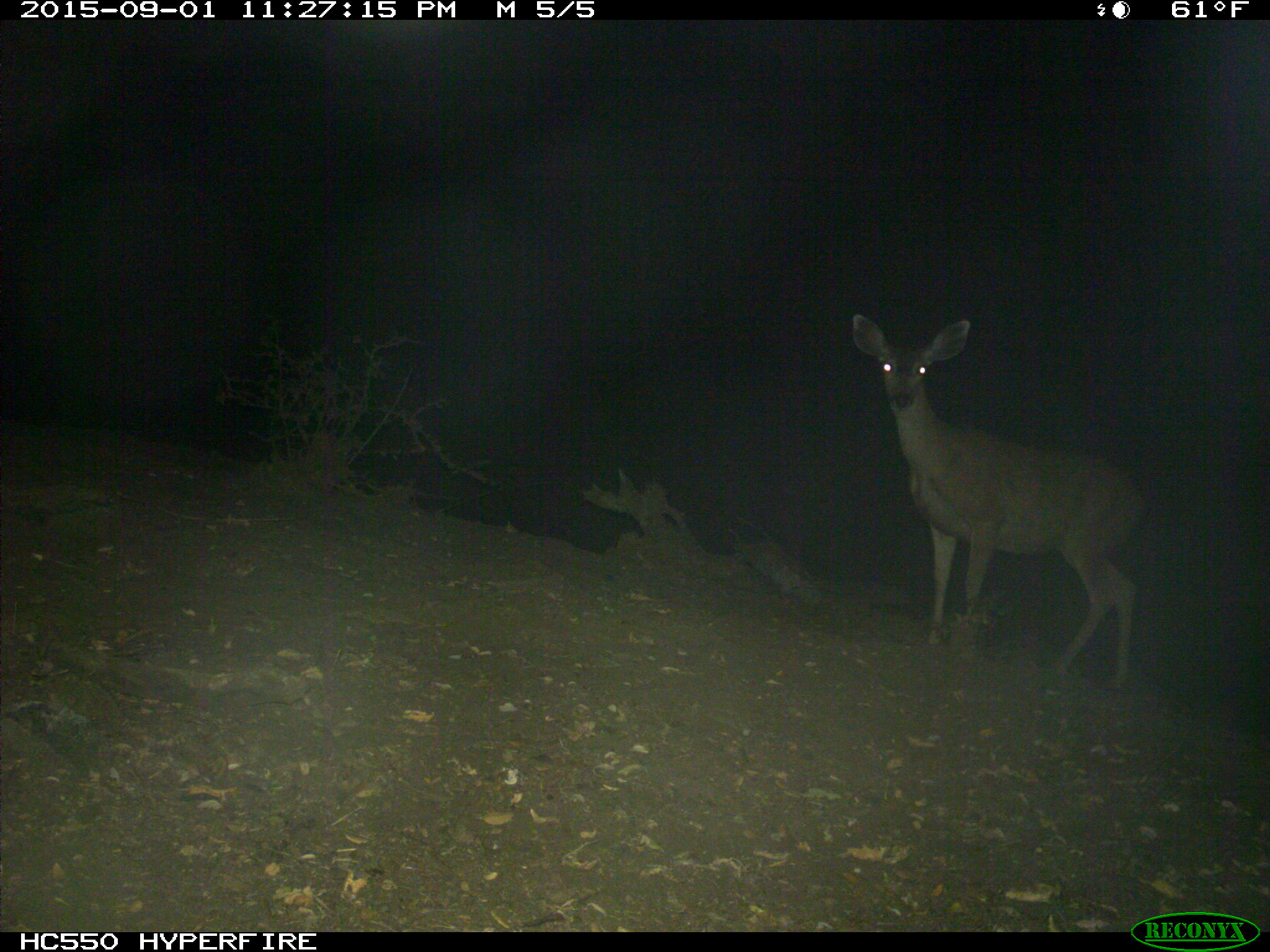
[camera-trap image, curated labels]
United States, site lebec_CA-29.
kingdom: Animalia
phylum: Chordata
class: Mammalia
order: Artiodactyla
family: Cervidae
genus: Odocoileus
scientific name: Odocoileus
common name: deer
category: unidentified deer